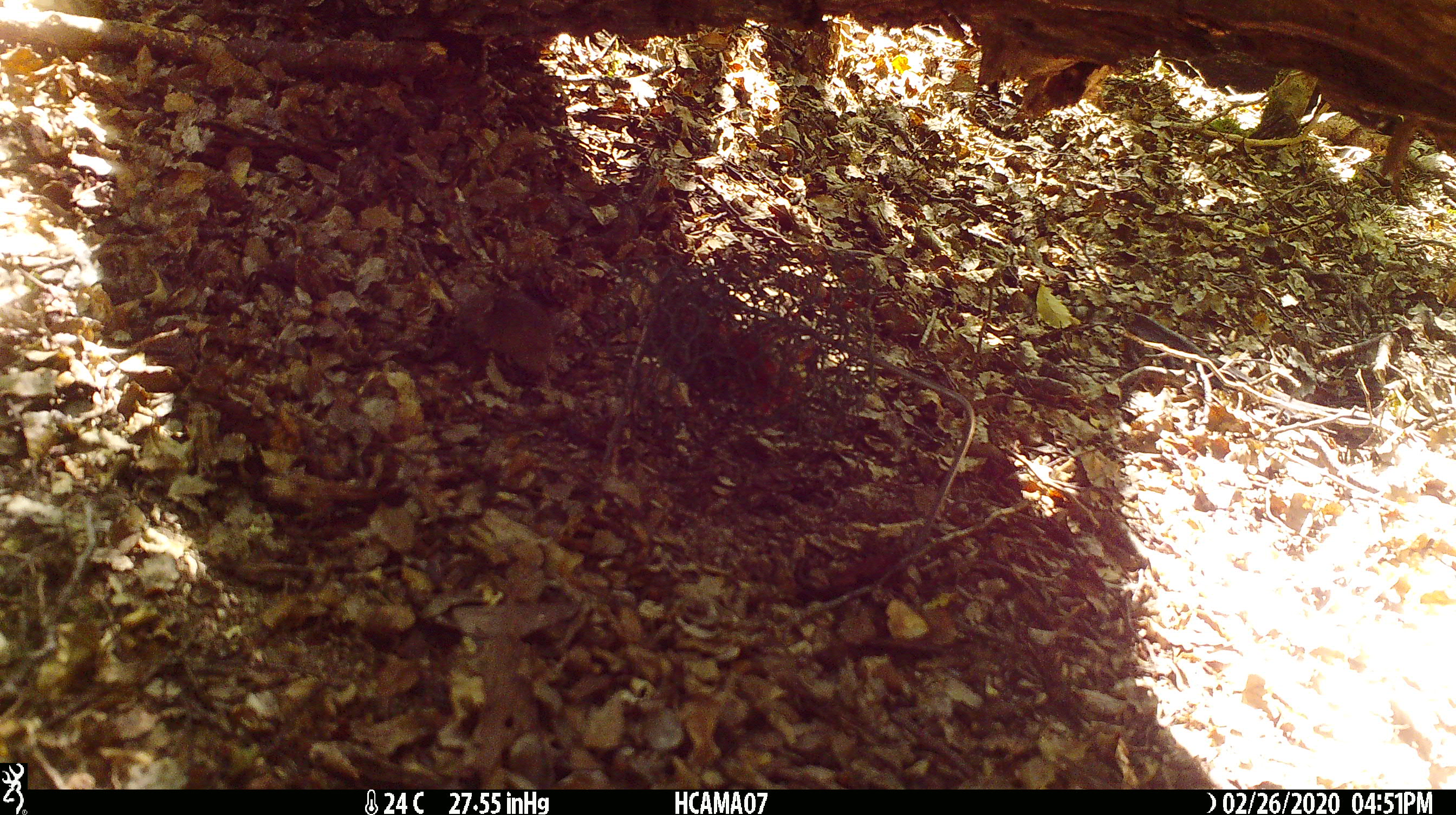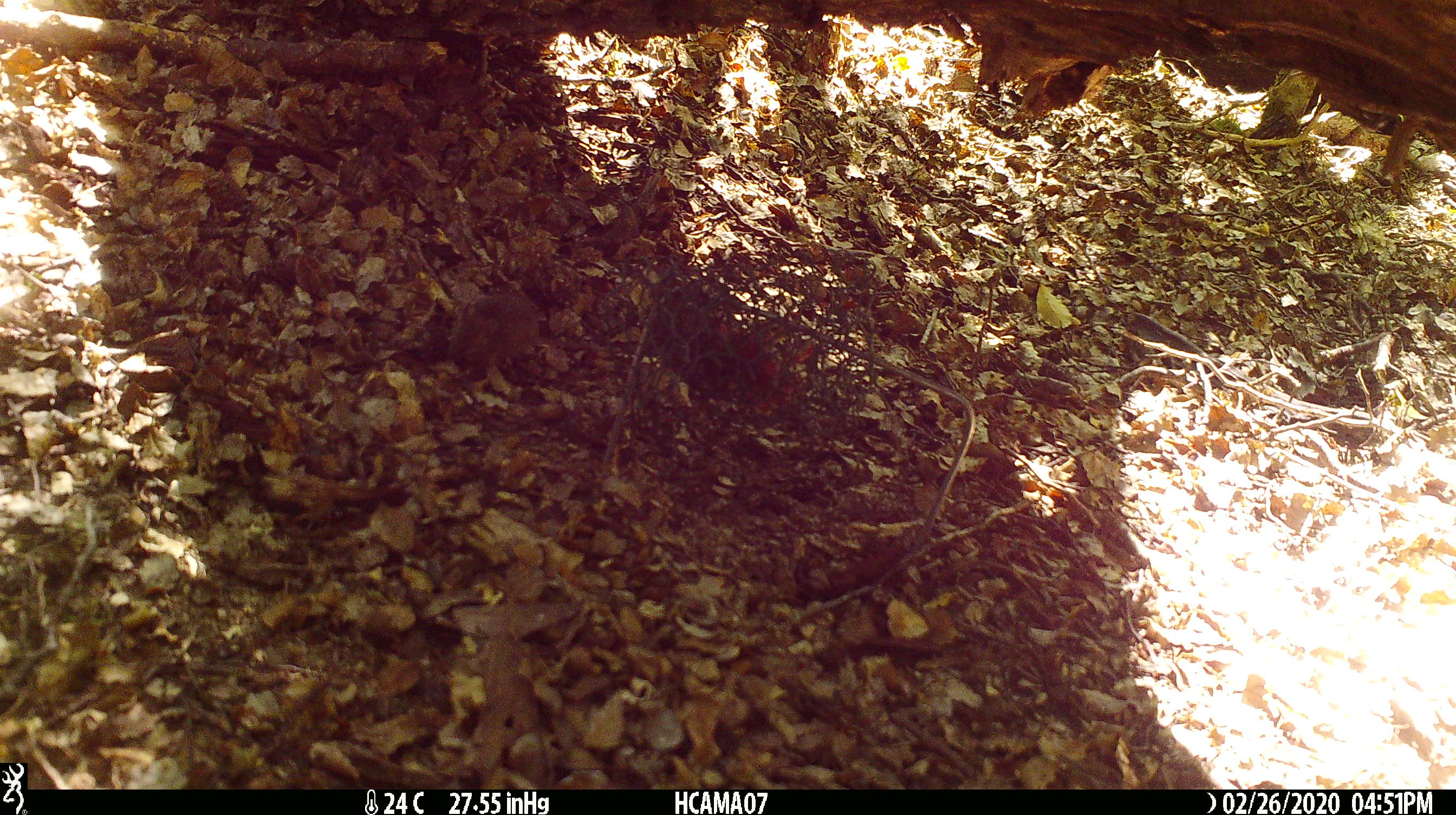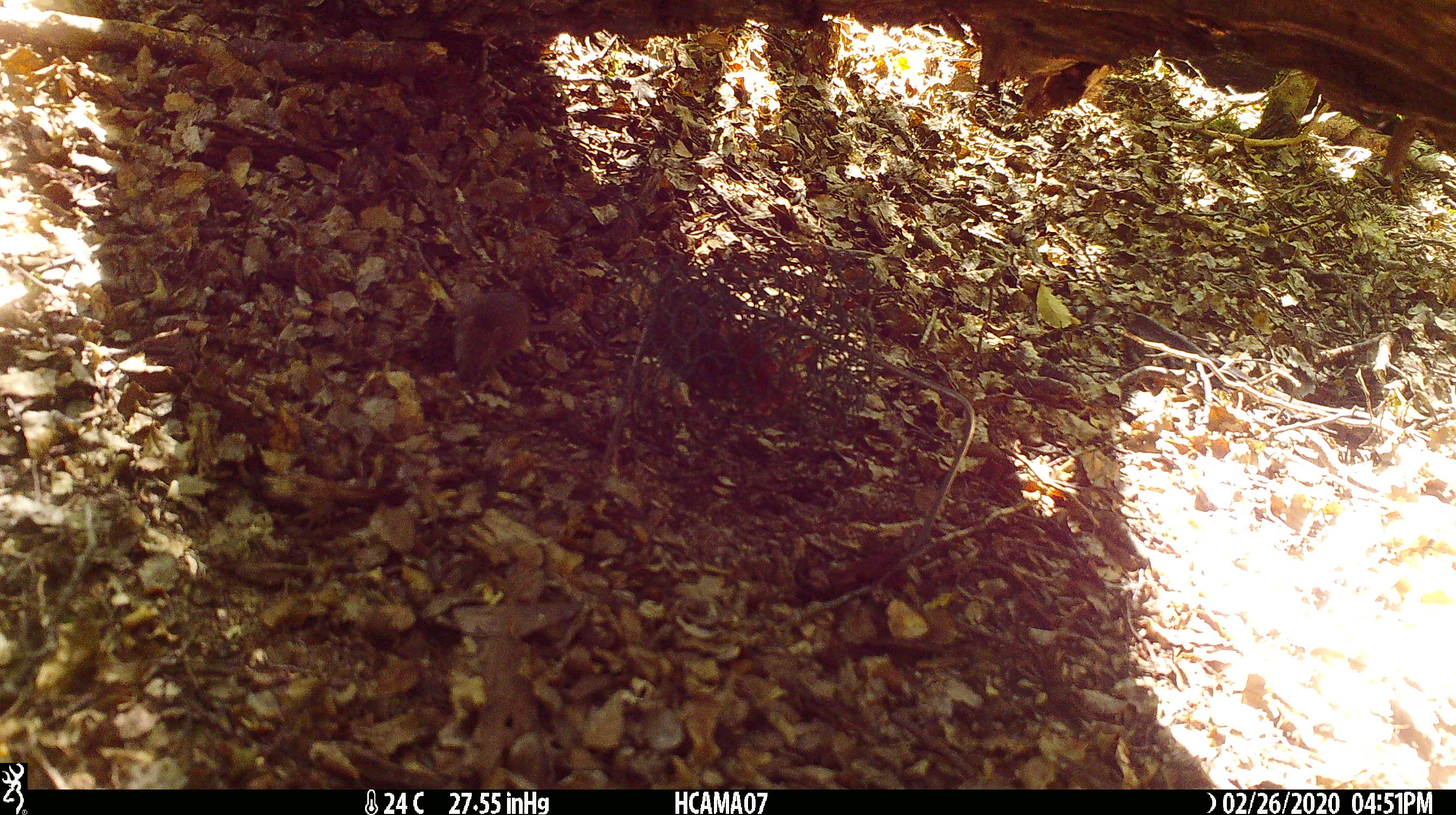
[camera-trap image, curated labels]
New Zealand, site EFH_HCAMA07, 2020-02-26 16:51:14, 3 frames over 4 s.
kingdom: Animalia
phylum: Chordata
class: Mammalia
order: Rodentia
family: Muridae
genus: Mus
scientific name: Mus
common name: mouse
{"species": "mouse (Mus)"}